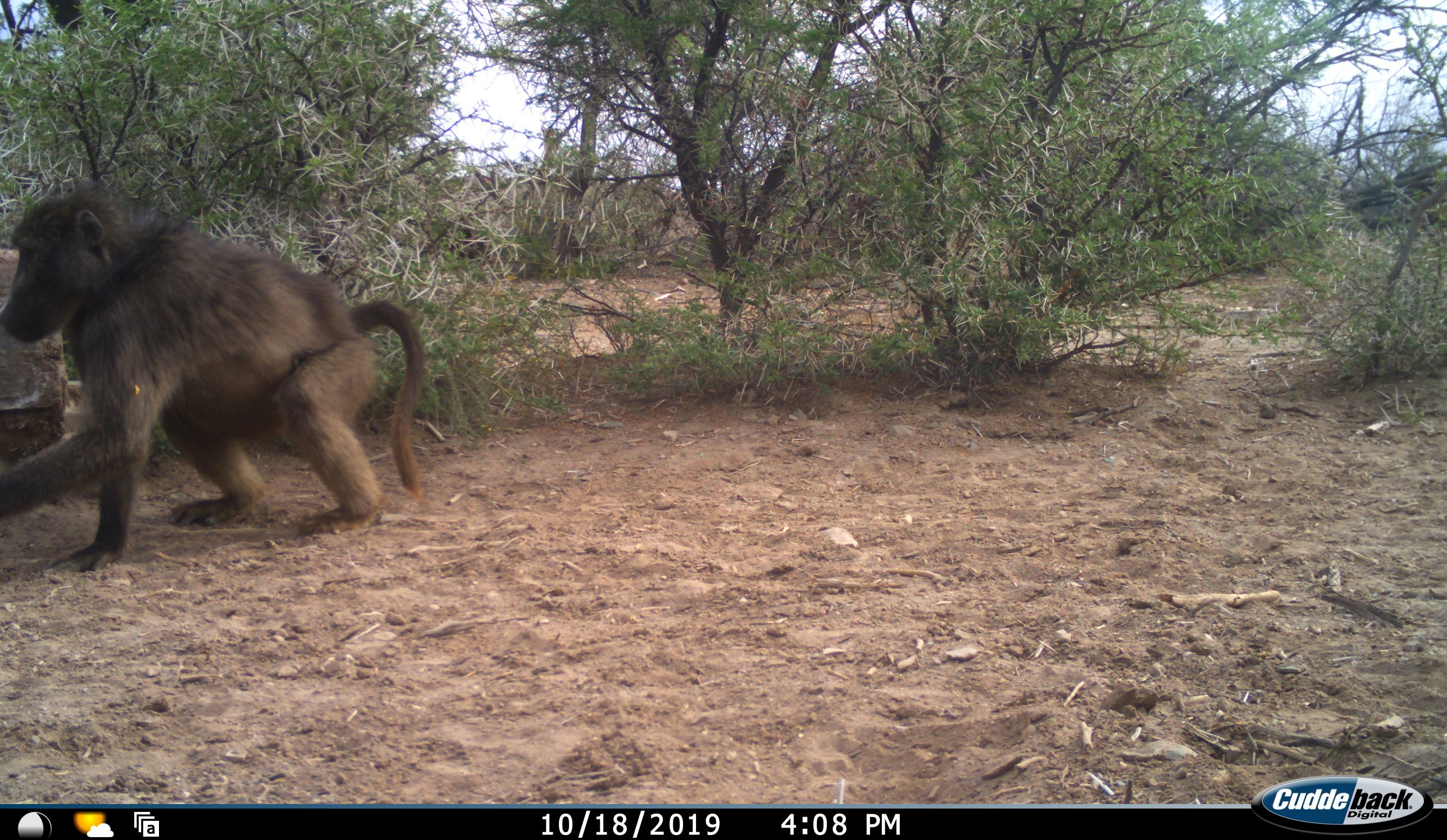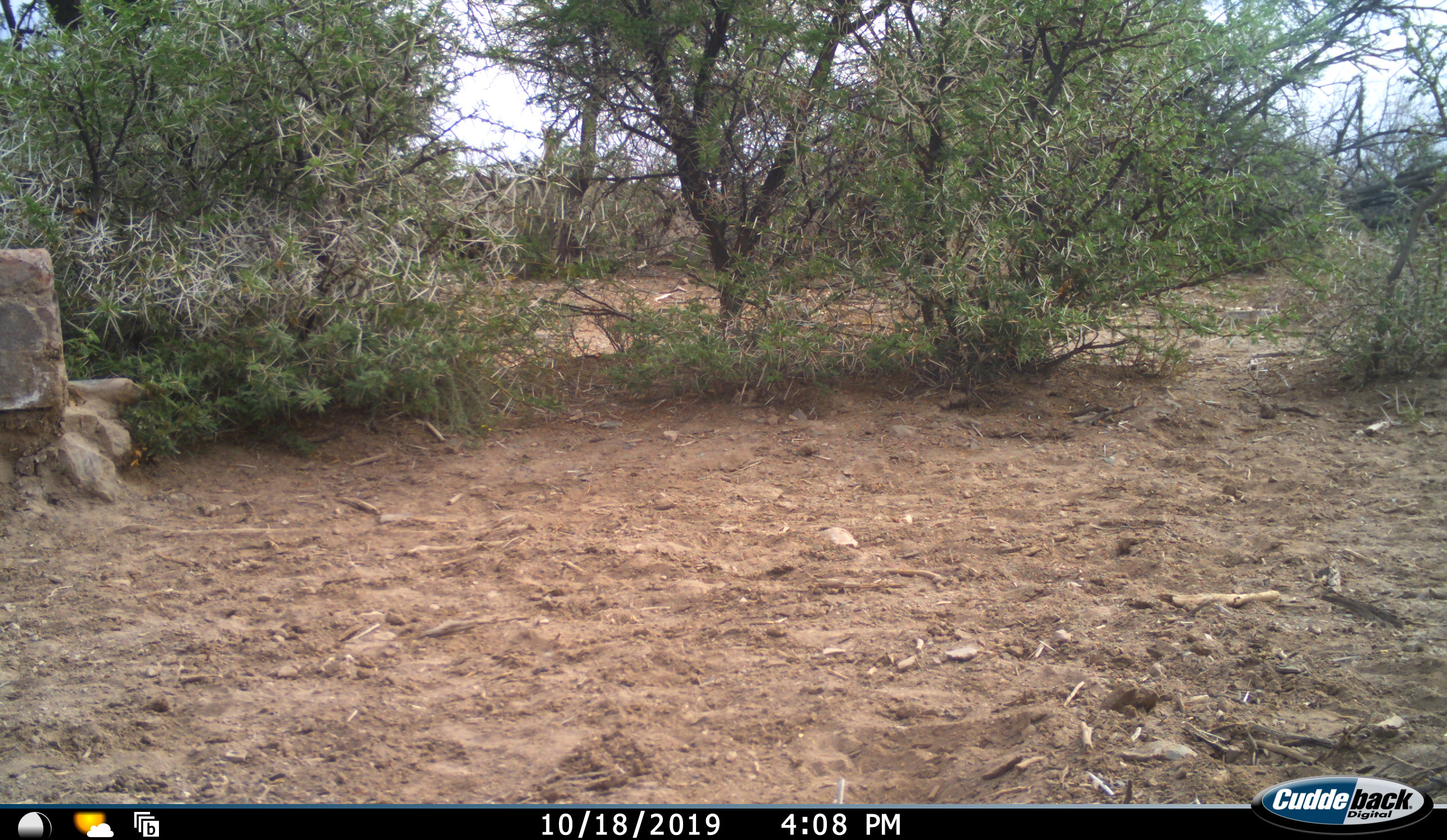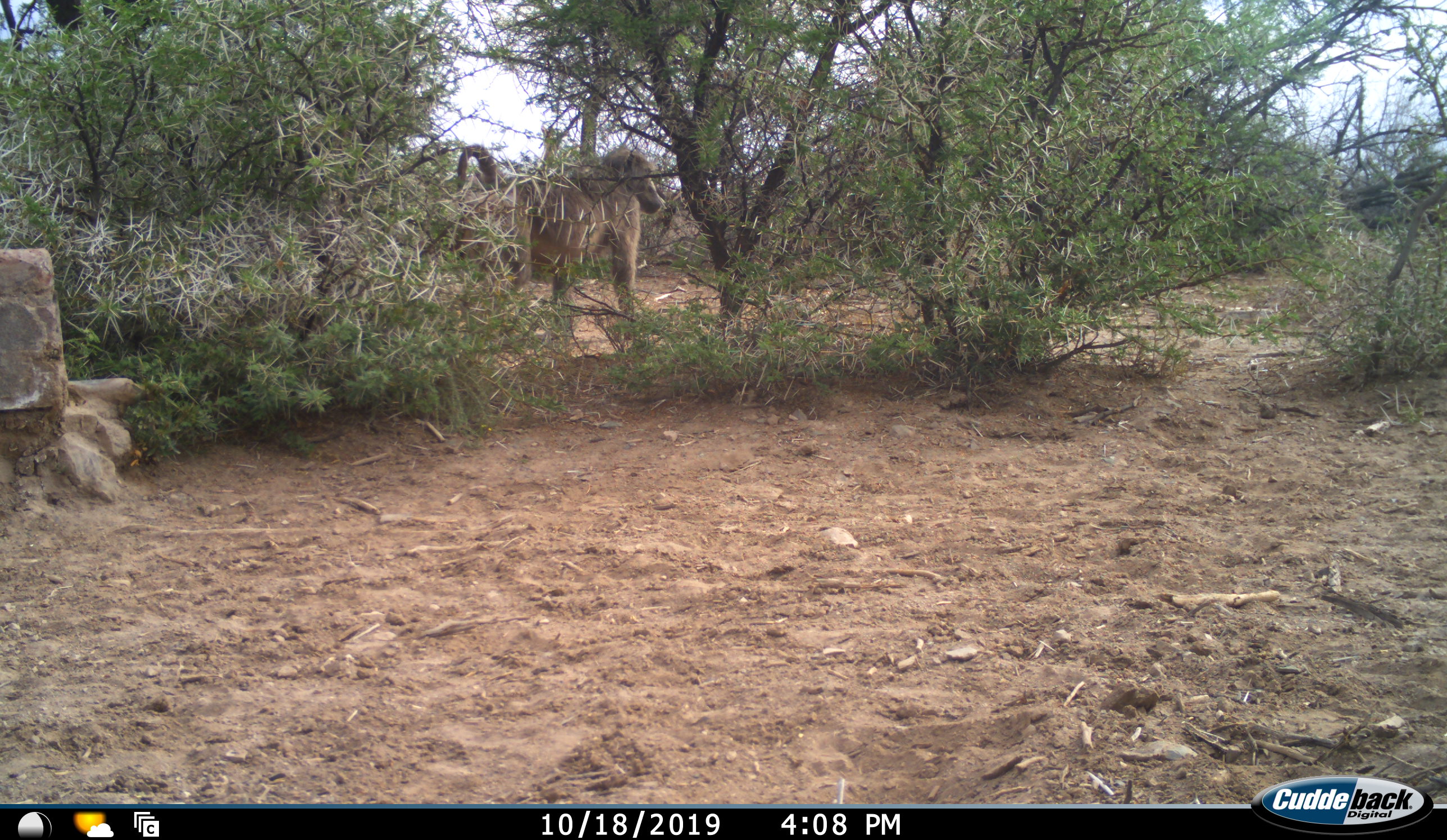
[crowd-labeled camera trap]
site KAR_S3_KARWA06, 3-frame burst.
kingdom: Animalia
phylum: Chordata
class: Mammalia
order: Primates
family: Cercopithecidae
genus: Papio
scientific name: Papio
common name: baboon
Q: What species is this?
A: Baboon (Papio).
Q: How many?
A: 1.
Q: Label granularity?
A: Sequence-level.